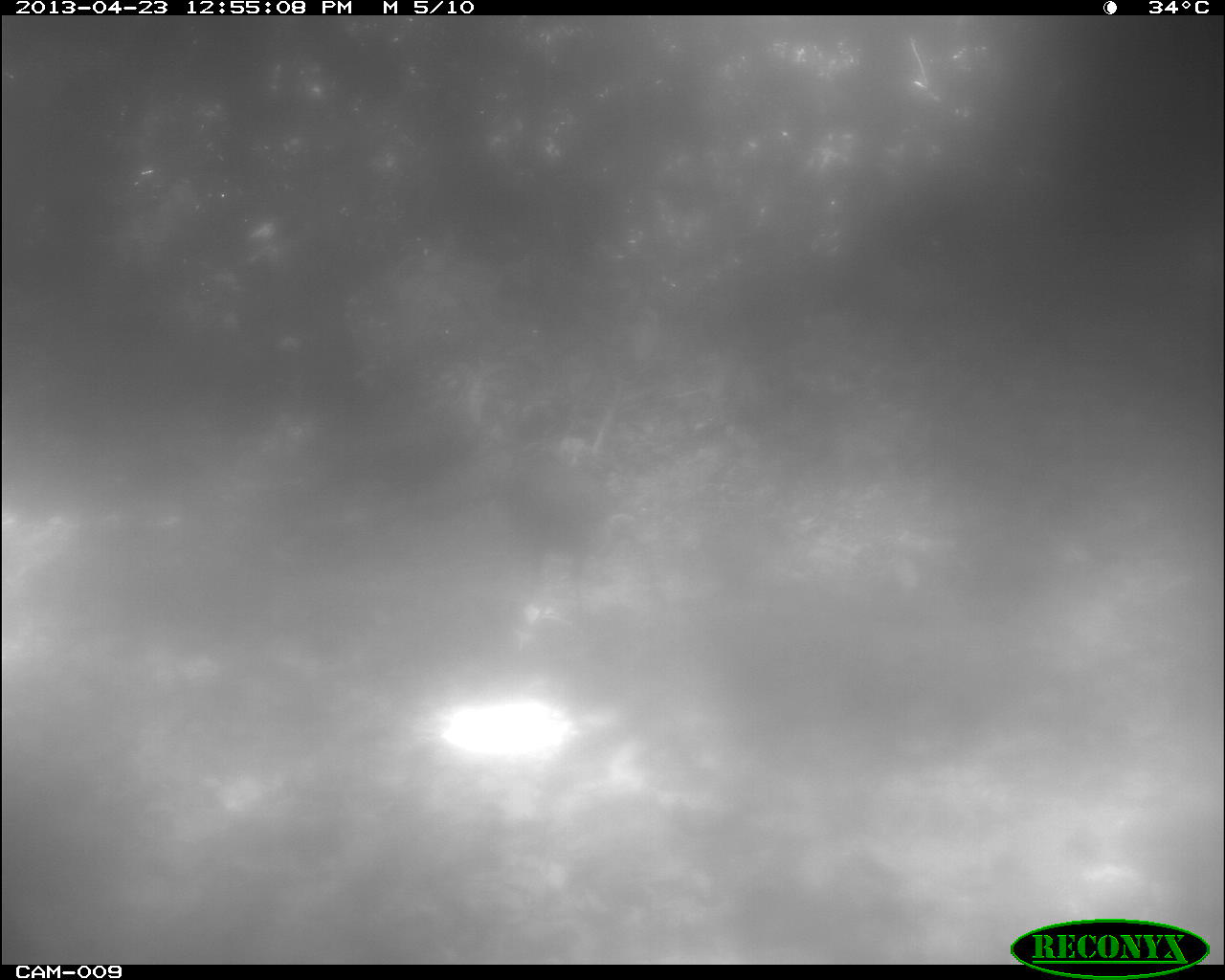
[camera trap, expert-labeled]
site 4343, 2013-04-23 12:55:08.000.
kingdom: Animalia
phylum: Chordata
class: Aves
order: Galliformes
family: Phasianidae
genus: Meleagris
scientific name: Meleagris ocellata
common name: ocellated turkey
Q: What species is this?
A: Meleagris ocellata (ocellated turkey).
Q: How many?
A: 2.